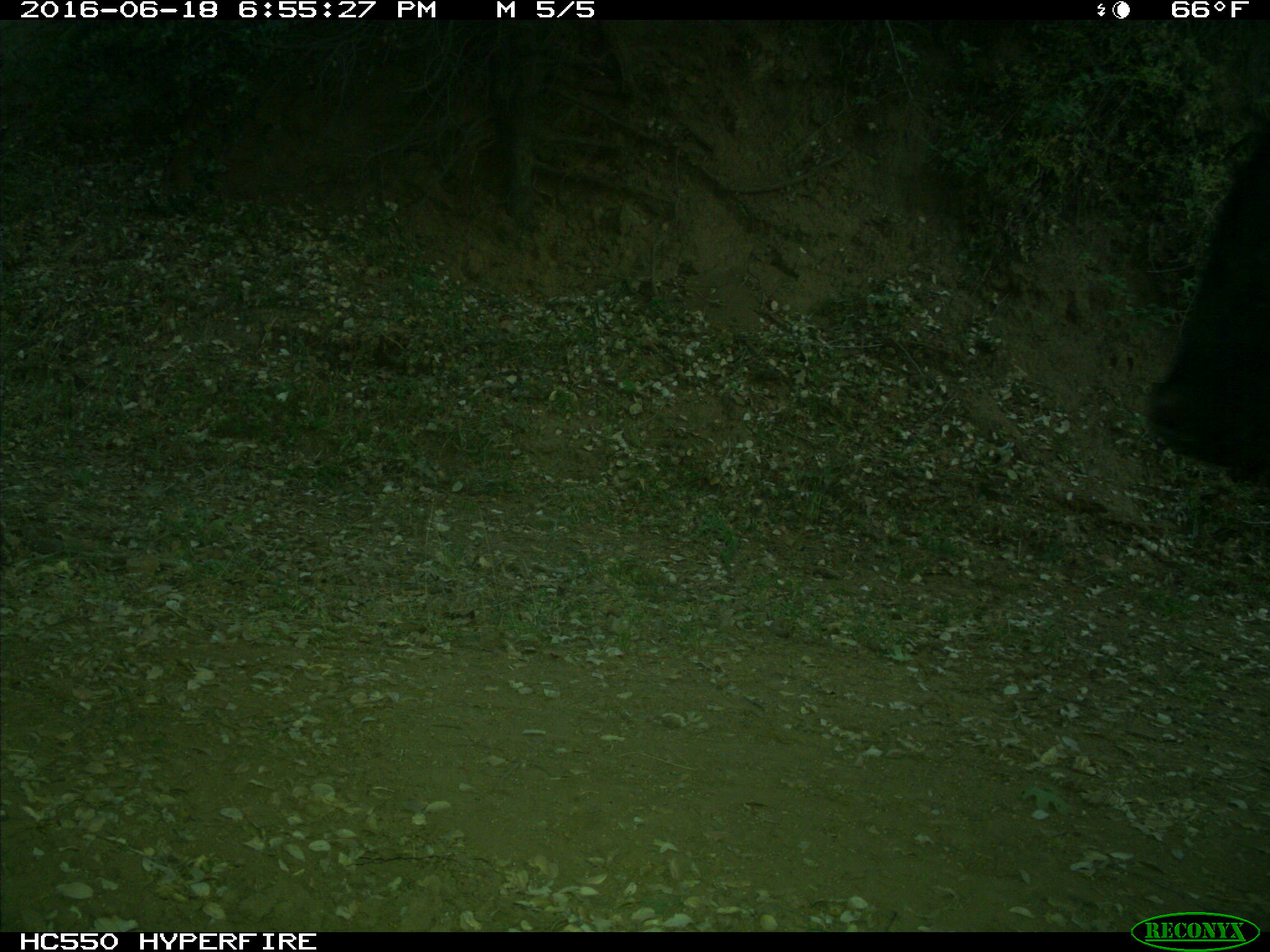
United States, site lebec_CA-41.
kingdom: Animalia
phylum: Chordata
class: Mammalia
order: Artiodactyla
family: Bovidae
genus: Bos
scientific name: Bos taurus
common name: domestic cow